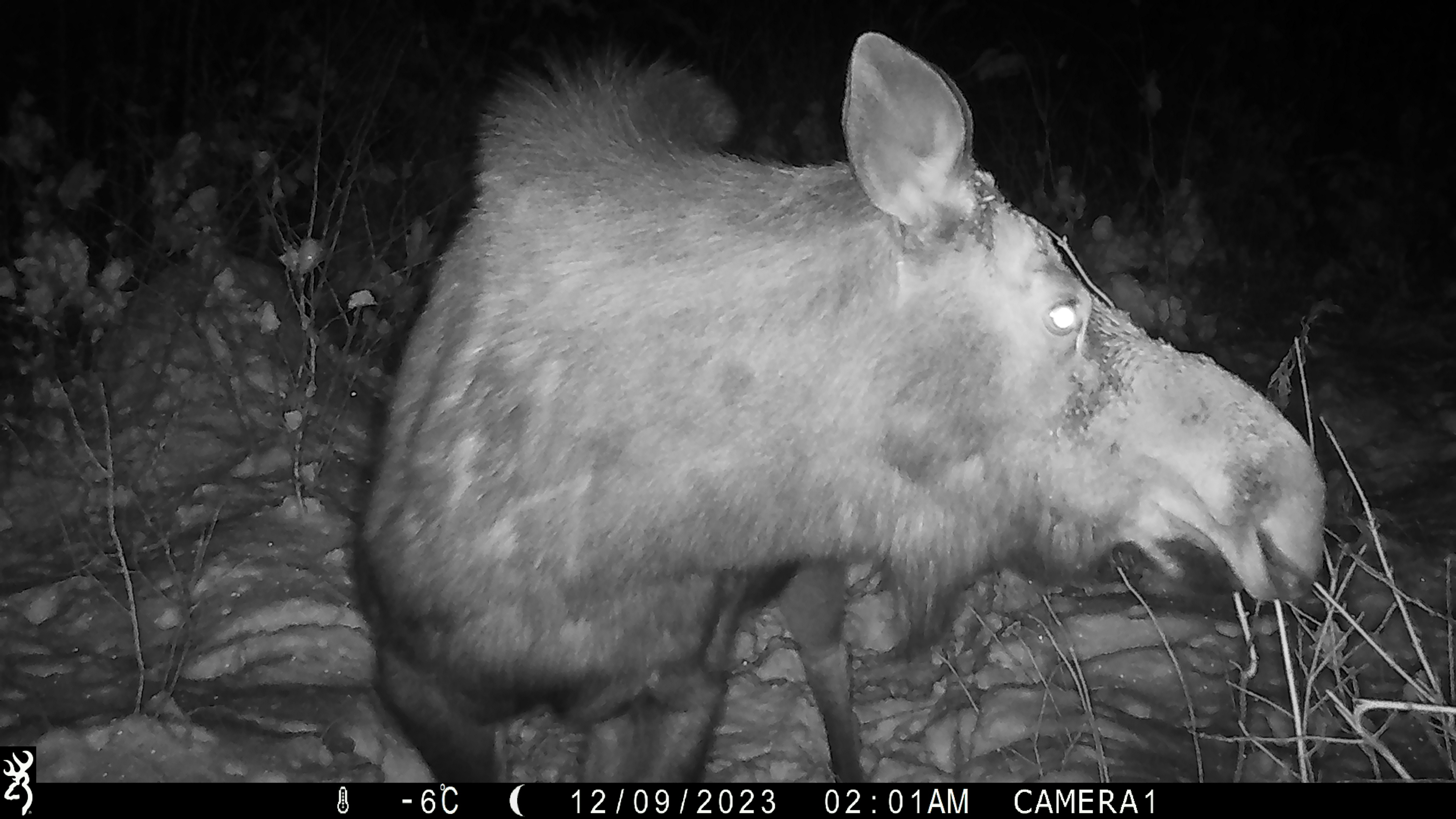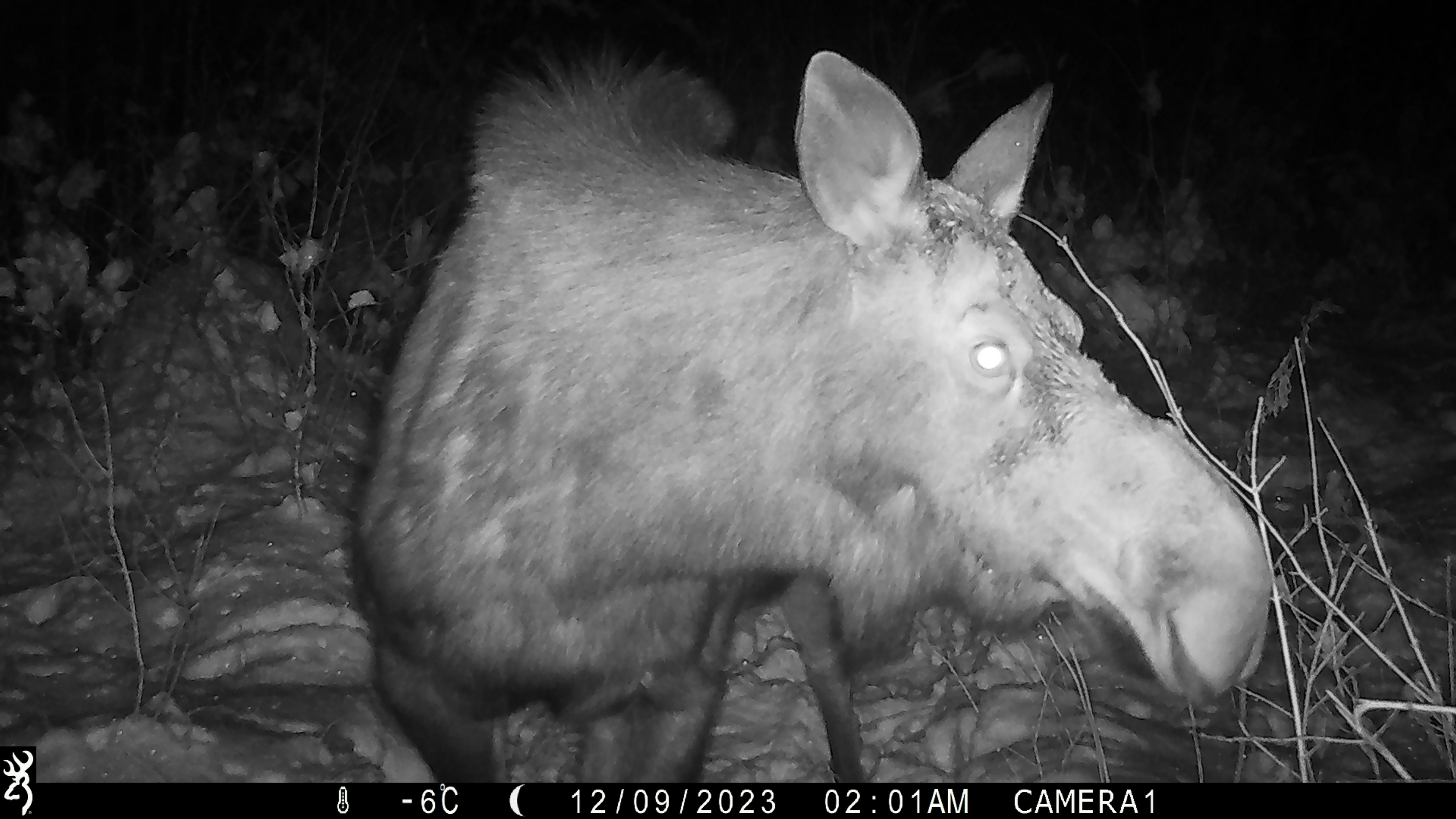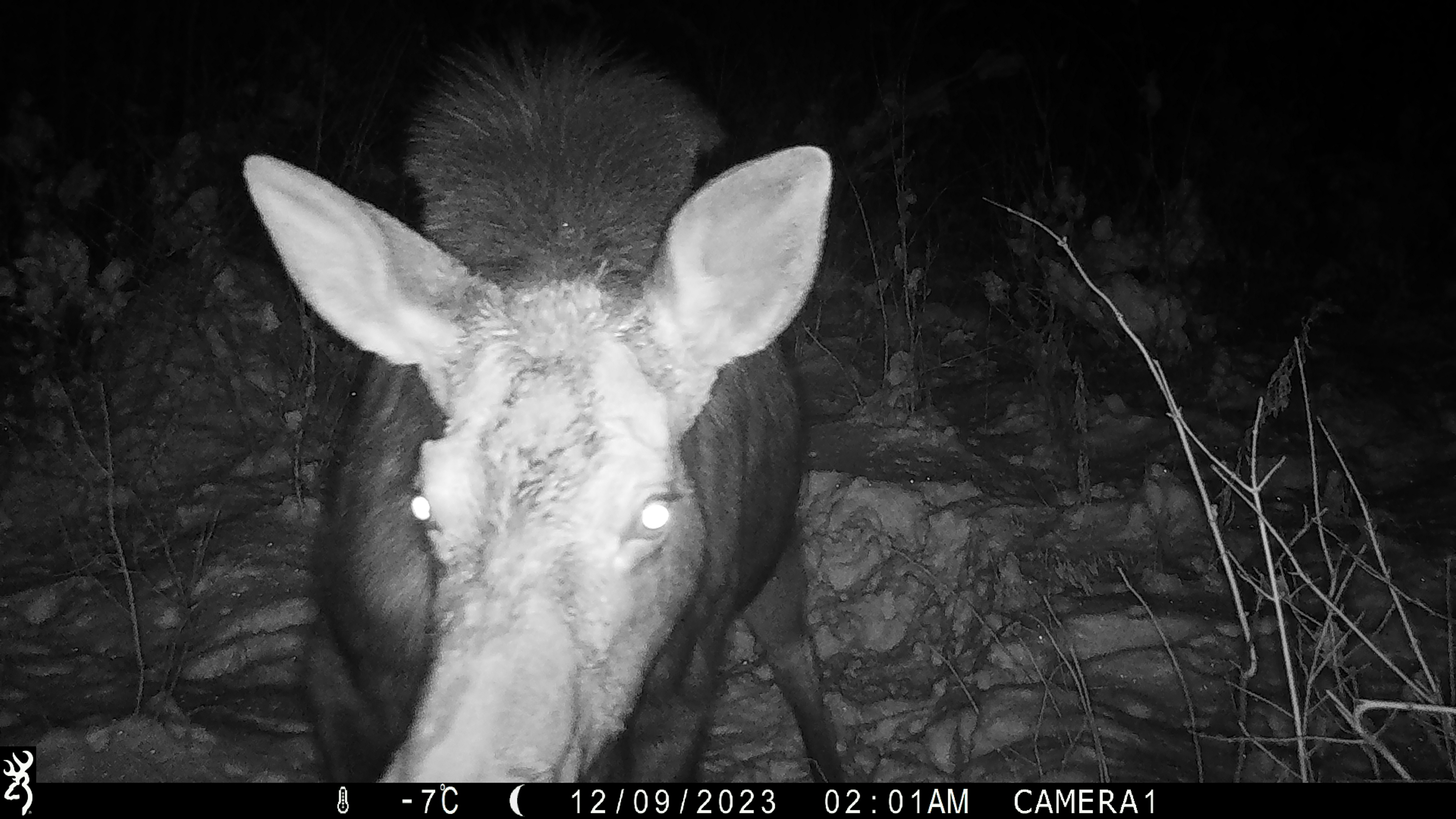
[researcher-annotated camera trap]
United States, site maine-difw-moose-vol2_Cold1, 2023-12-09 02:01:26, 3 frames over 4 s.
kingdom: Animalia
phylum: Chordata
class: Mammalia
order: Artiodactyla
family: Cervidae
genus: Alces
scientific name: Alces alces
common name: moose